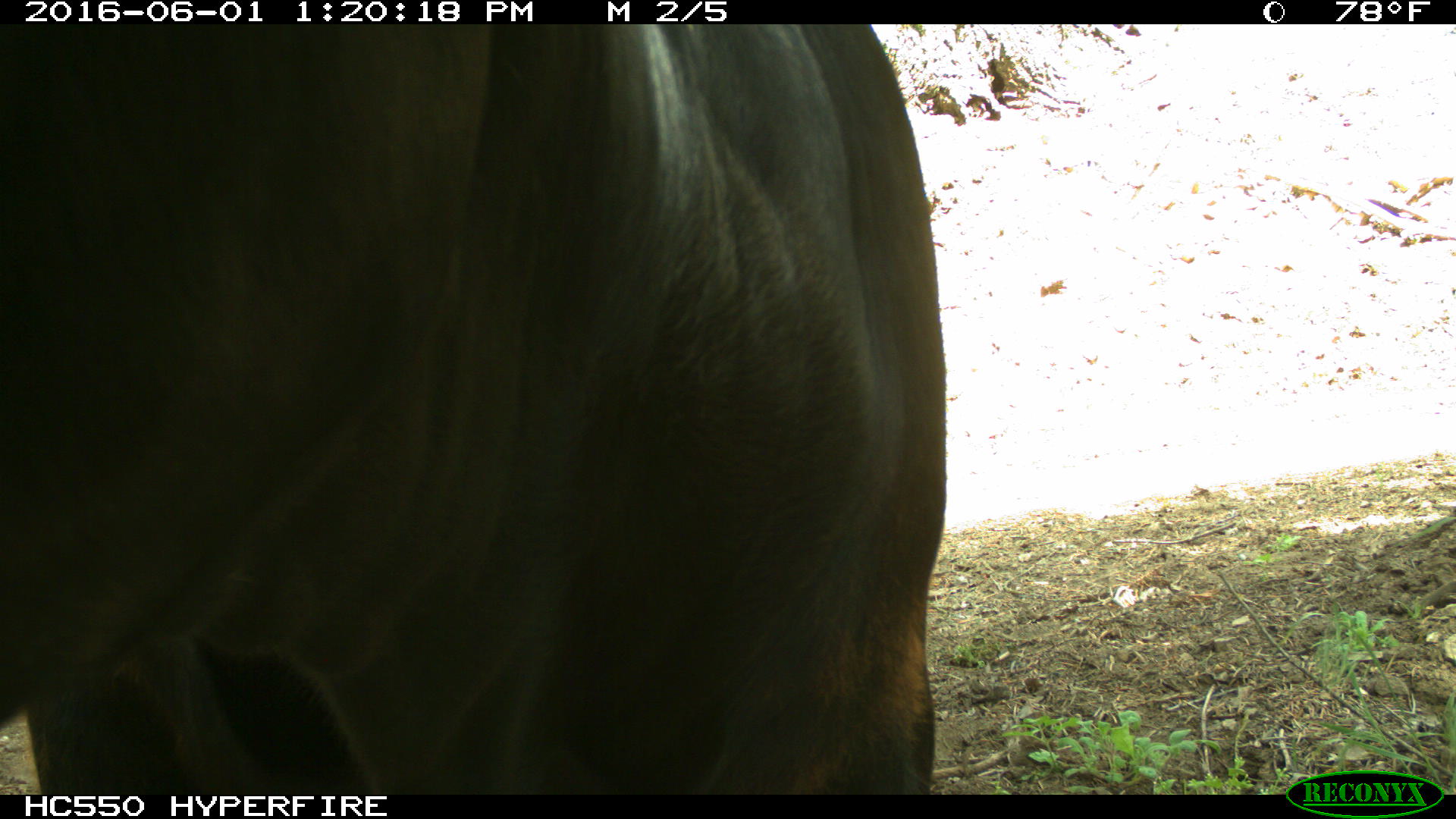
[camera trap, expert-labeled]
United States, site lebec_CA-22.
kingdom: Animalia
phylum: Chordata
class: Mammalia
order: Artiodactyla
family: Bovidae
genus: Bos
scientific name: Bos taurus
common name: domestic cow